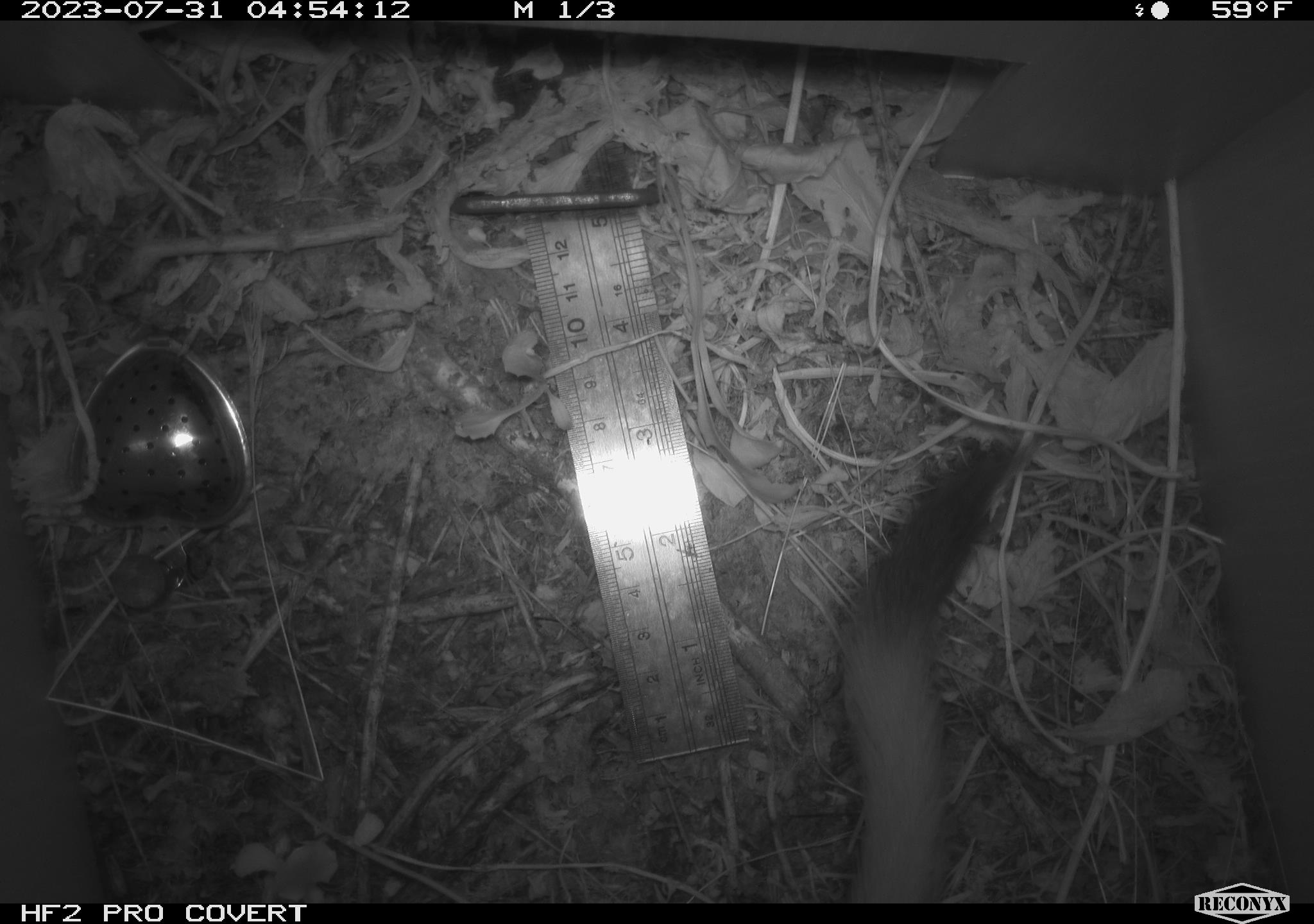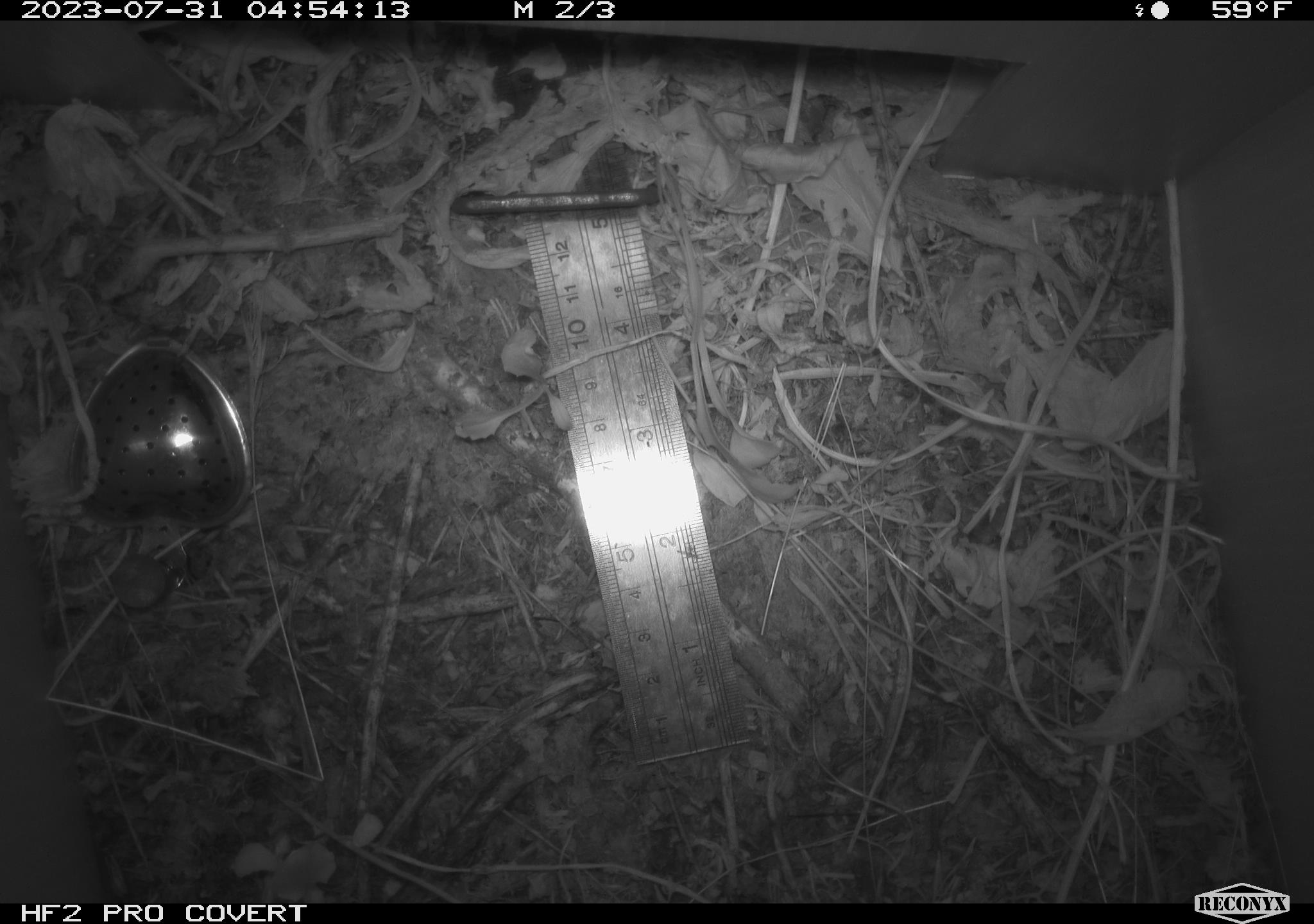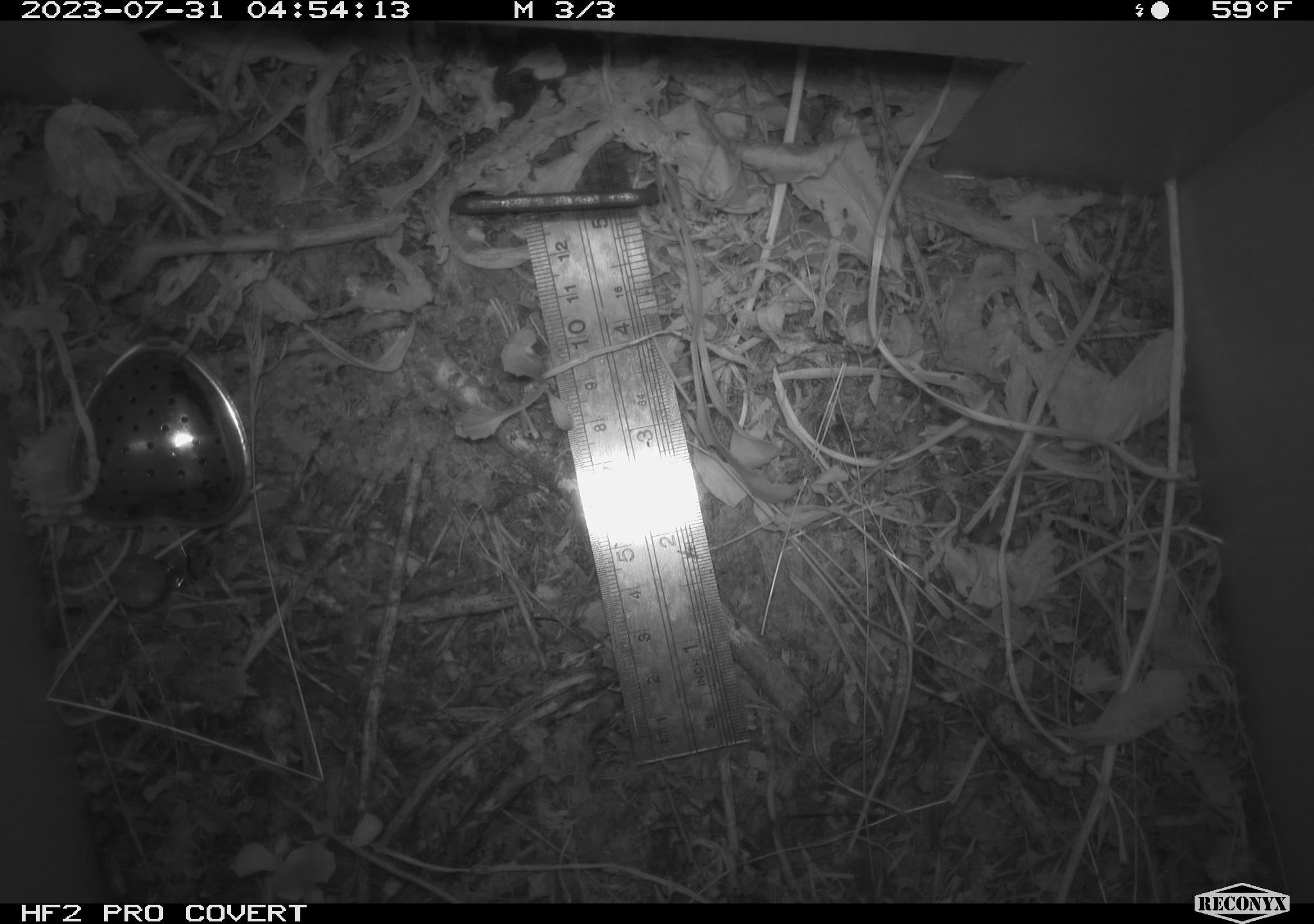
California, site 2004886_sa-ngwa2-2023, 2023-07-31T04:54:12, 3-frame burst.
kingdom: Animalia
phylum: Chordata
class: Mammalia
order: Carnivora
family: Mustelidae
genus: Neogale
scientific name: Neogale frenata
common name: long-tailed weasel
Long-tailed weasel (Neogale frenata).